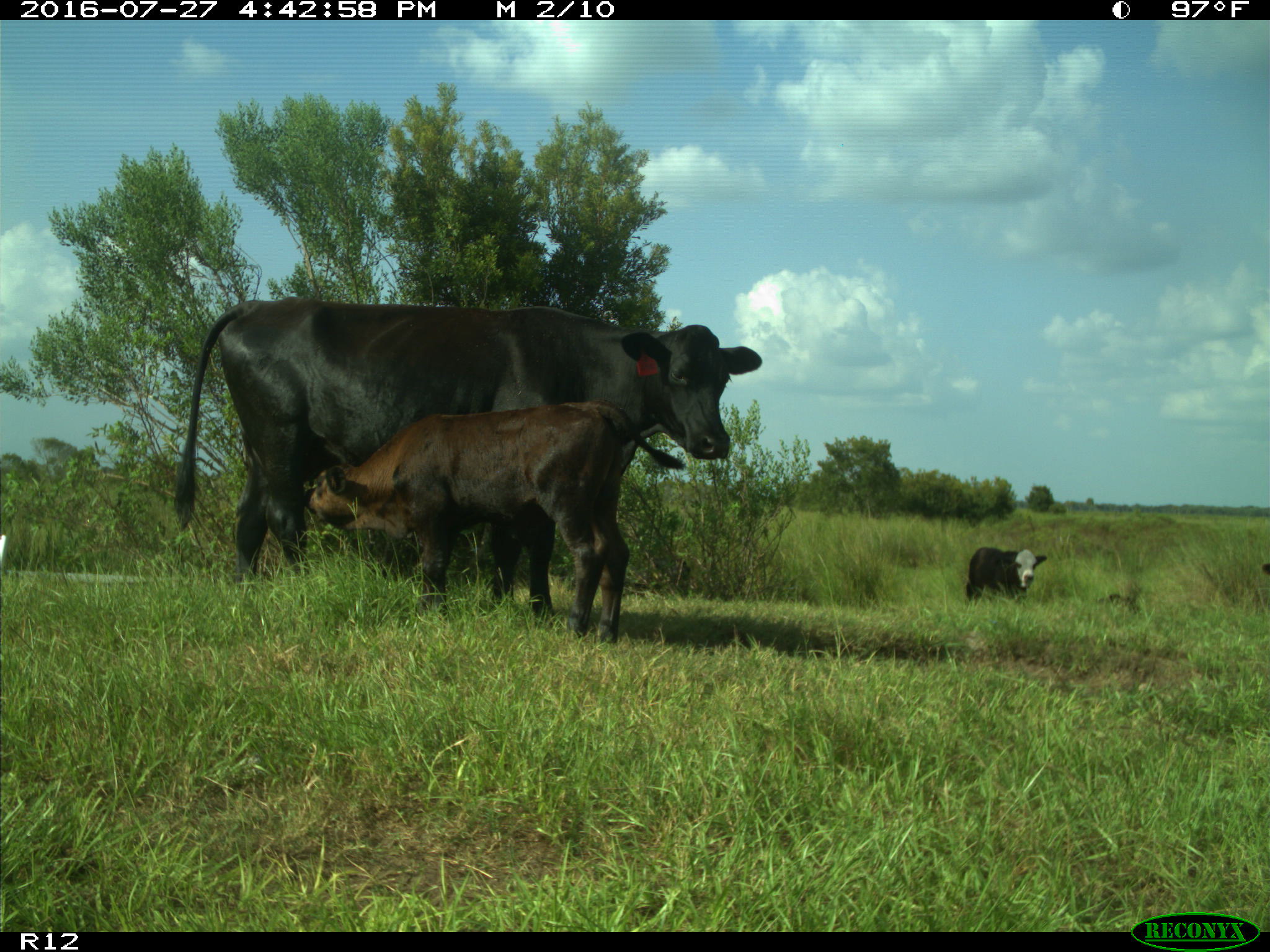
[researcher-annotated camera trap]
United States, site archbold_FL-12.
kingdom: Animalia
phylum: Chordata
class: Mammalia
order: Artiodactyla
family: Bovidae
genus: Bos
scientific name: Bos taurus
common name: domestic cow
Bos taurus (domestic cow).